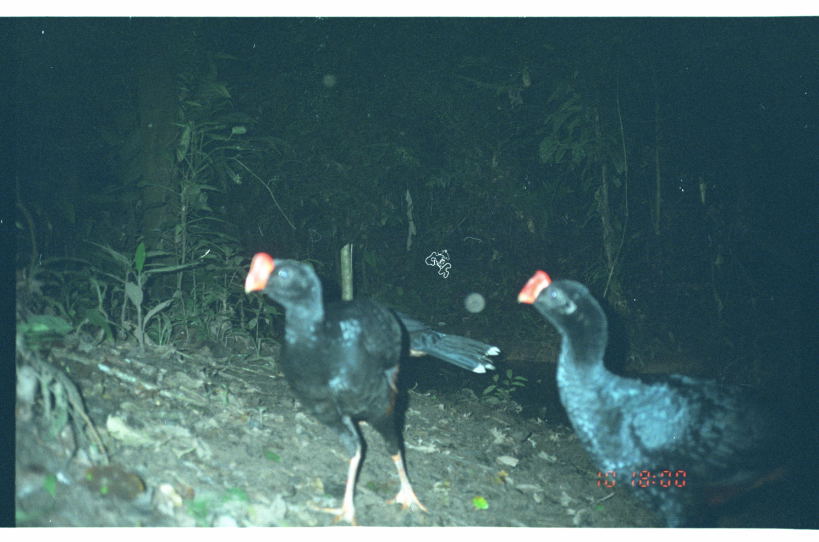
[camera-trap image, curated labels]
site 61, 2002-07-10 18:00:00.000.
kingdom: Animalia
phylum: Chordata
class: Aves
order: Galliformes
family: Cracidae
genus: Mitu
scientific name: Mitu tuberosum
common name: razor-billed curassow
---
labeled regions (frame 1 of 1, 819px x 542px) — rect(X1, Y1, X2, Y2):
mitu tuberosum: rect(517, 269, 818, 528); rect(244, 251, 502, 526)